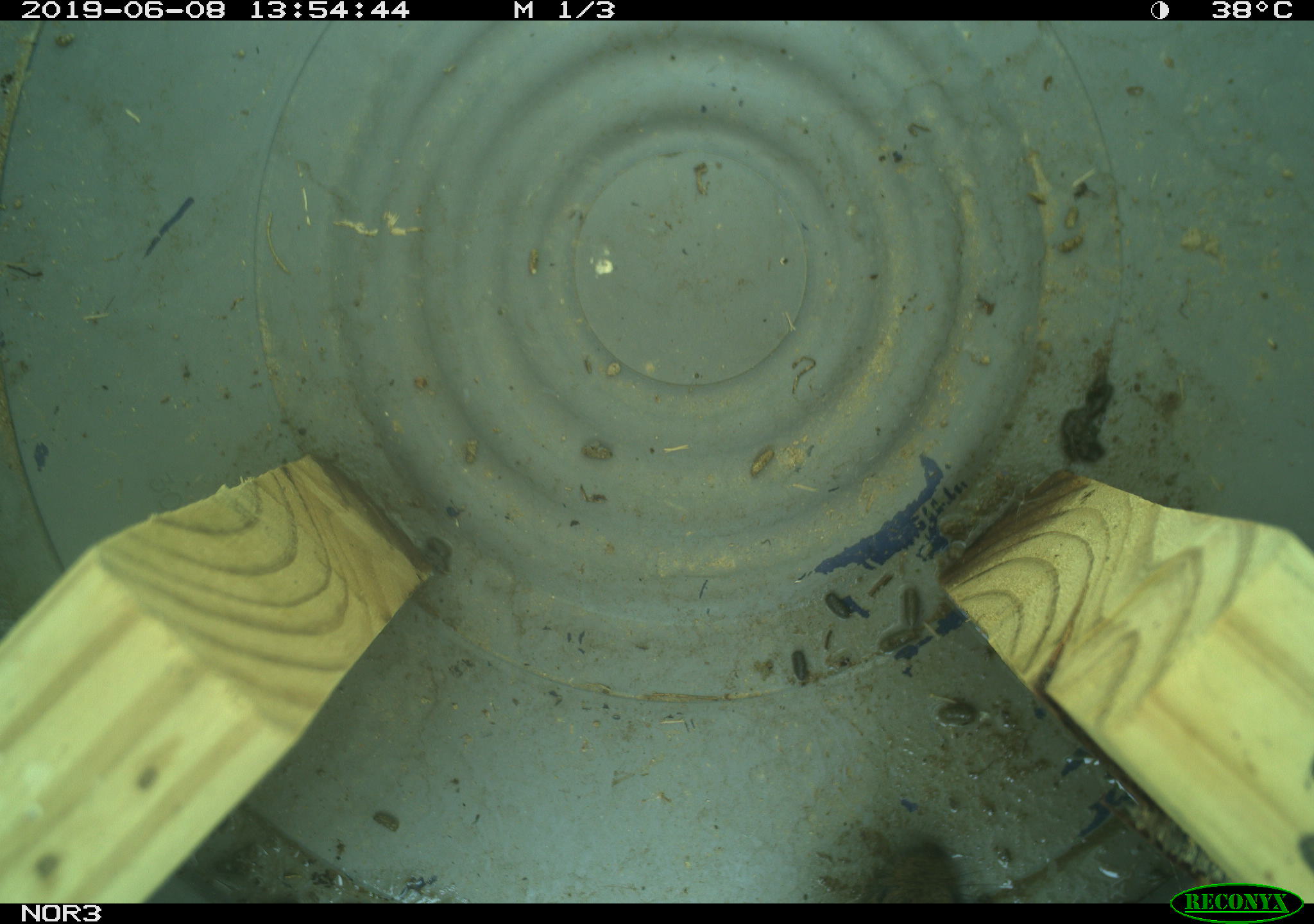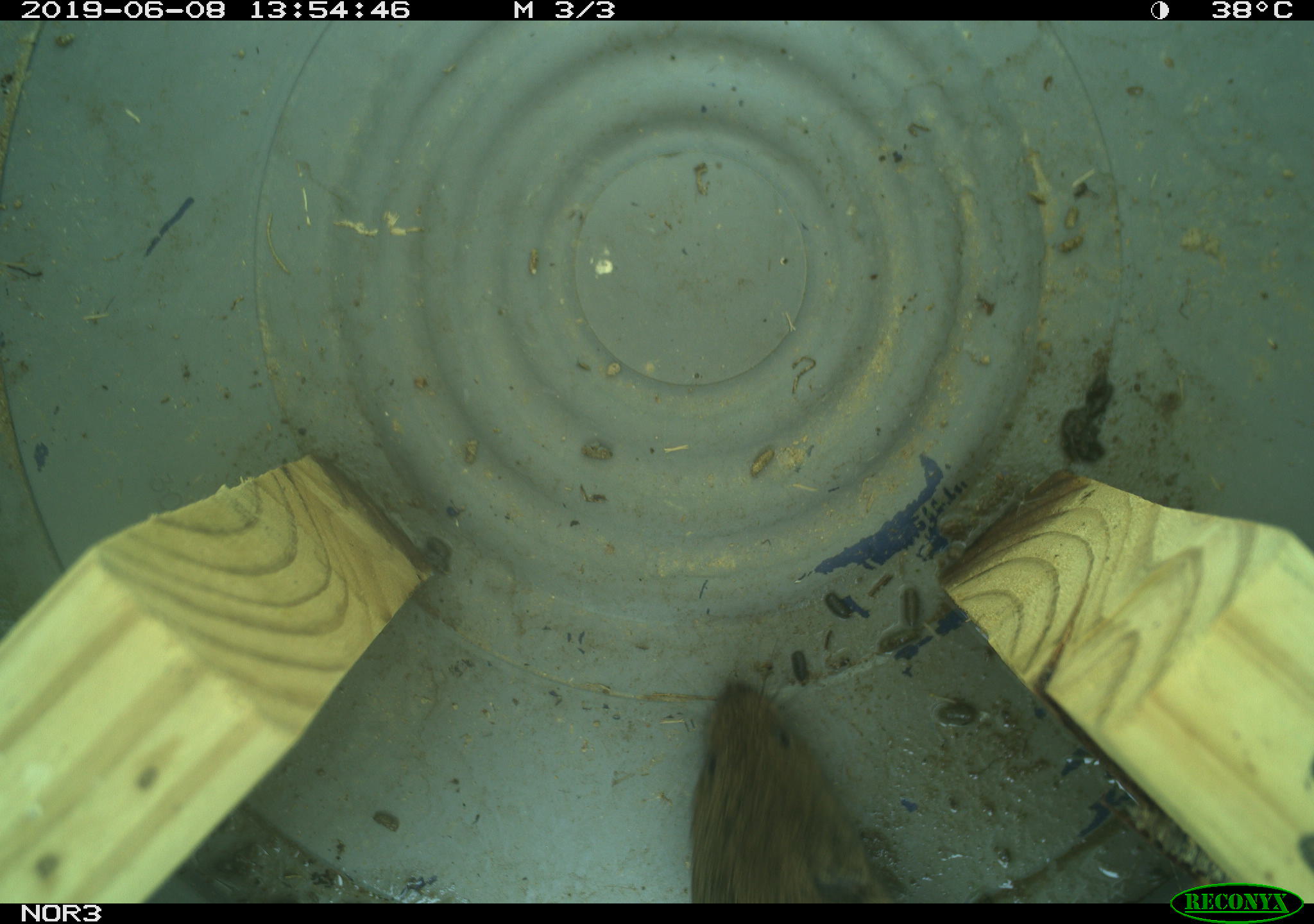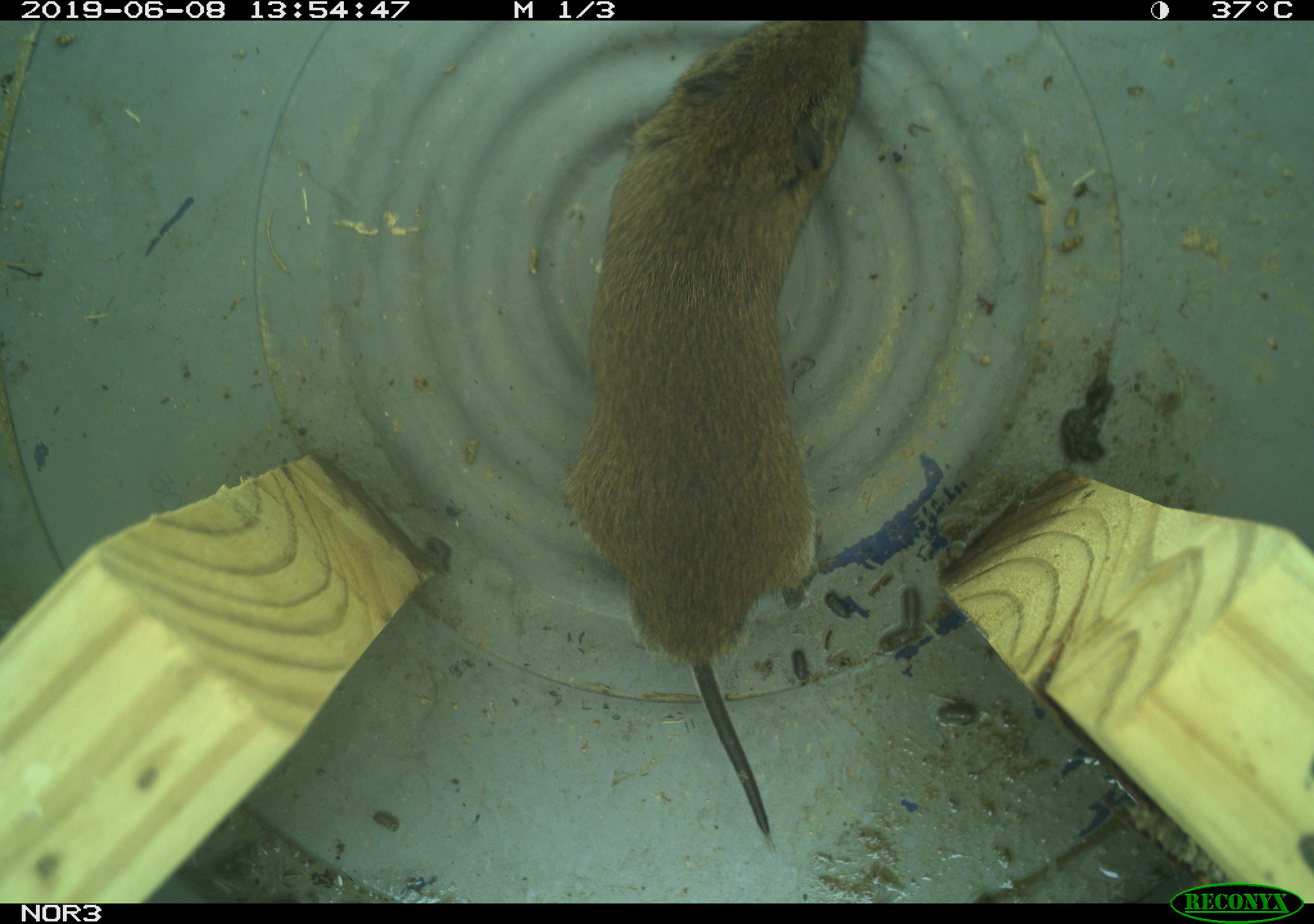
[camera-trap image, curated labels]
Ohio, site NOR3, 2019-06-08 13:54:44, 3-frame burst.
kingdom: Animalia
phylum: Chordata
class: Mammalia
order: Rodentia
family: Cricetidae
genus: Microtus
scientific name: Microtus pennsylvanicus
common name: meadow vole